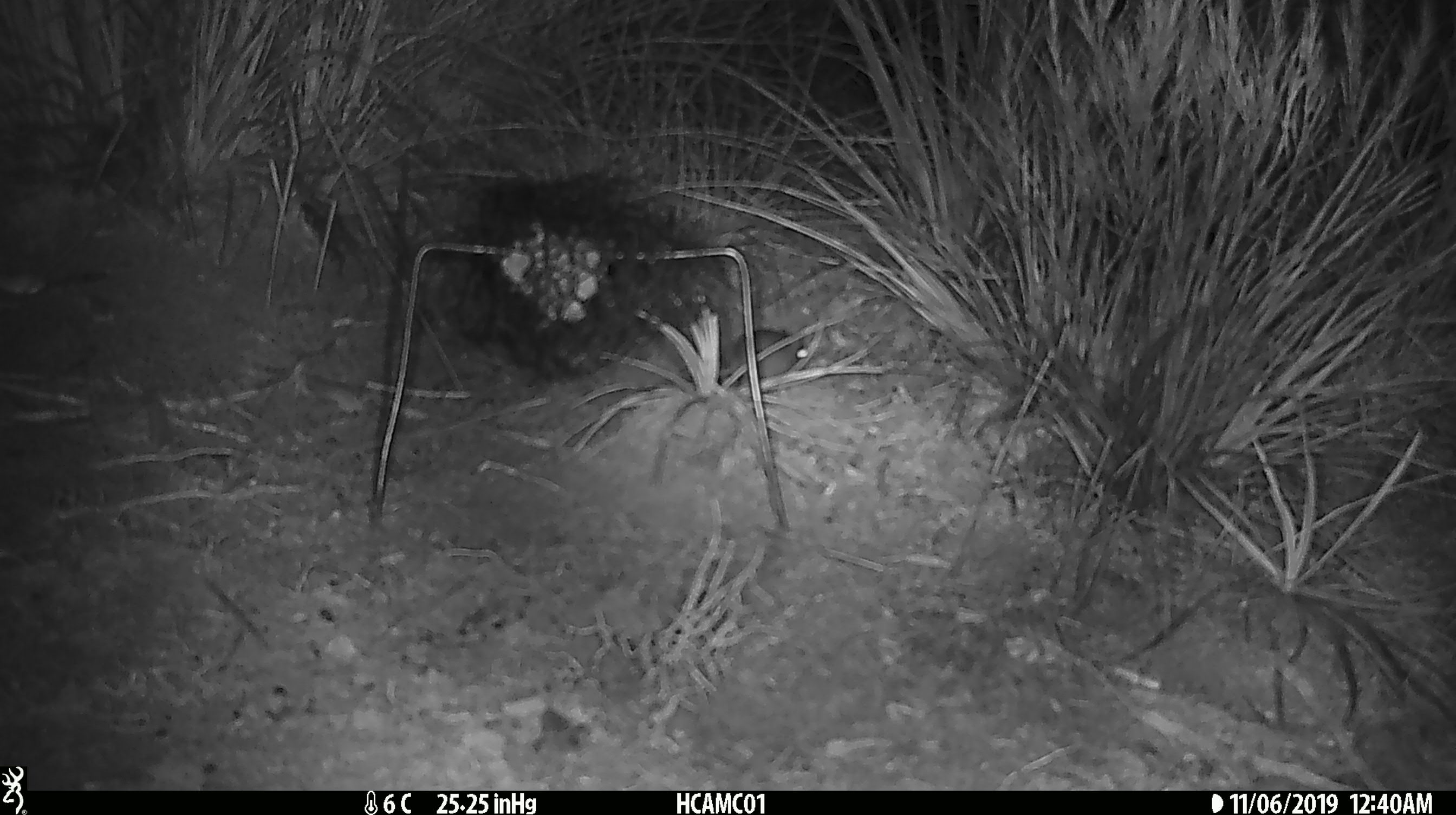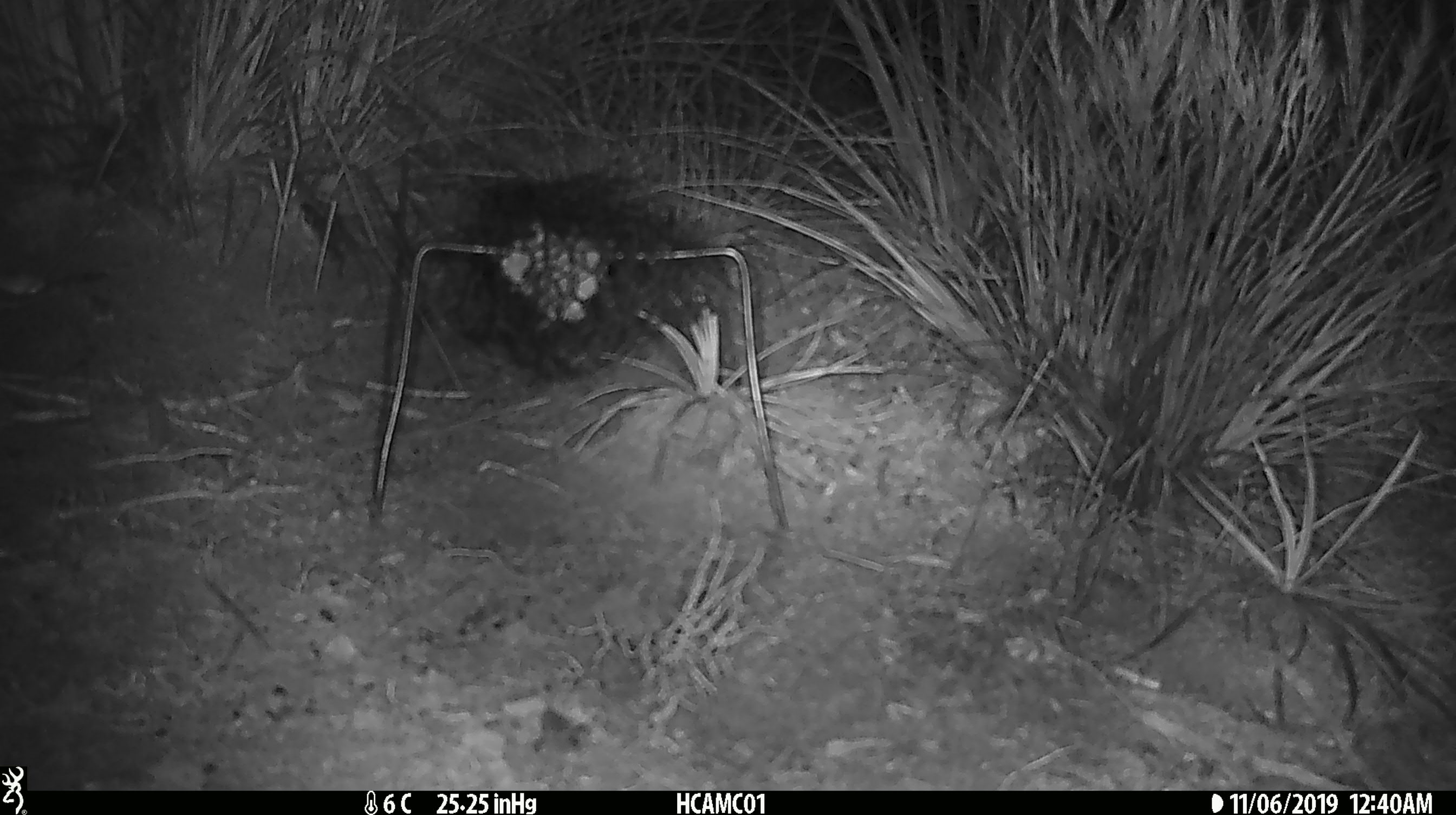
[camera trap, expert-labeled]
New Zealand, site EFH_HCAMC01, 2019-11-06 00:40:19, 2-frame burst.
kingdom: Animalia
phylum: Chordata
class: Mammalia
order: Rodentia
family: Muridae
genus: Mus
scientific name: Mus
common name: mouse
Mouse (Mus).